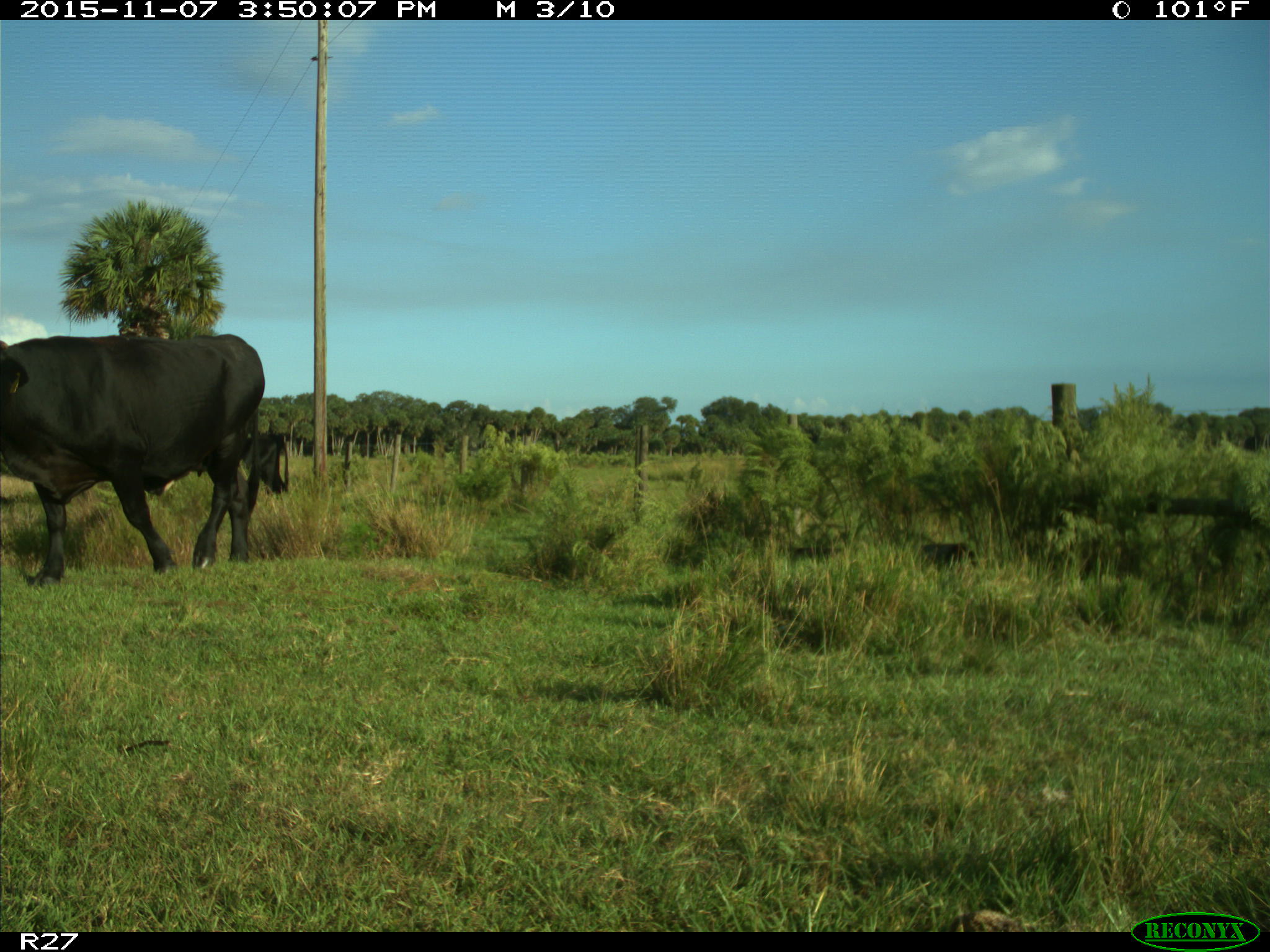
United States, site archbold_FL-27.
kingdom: Animalia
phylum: Chordata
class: Mammalia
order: Artiodactyla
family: Bovidae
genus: Bos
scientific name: Bos taurus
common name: domestic cow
Bos taurus (domestic cow).